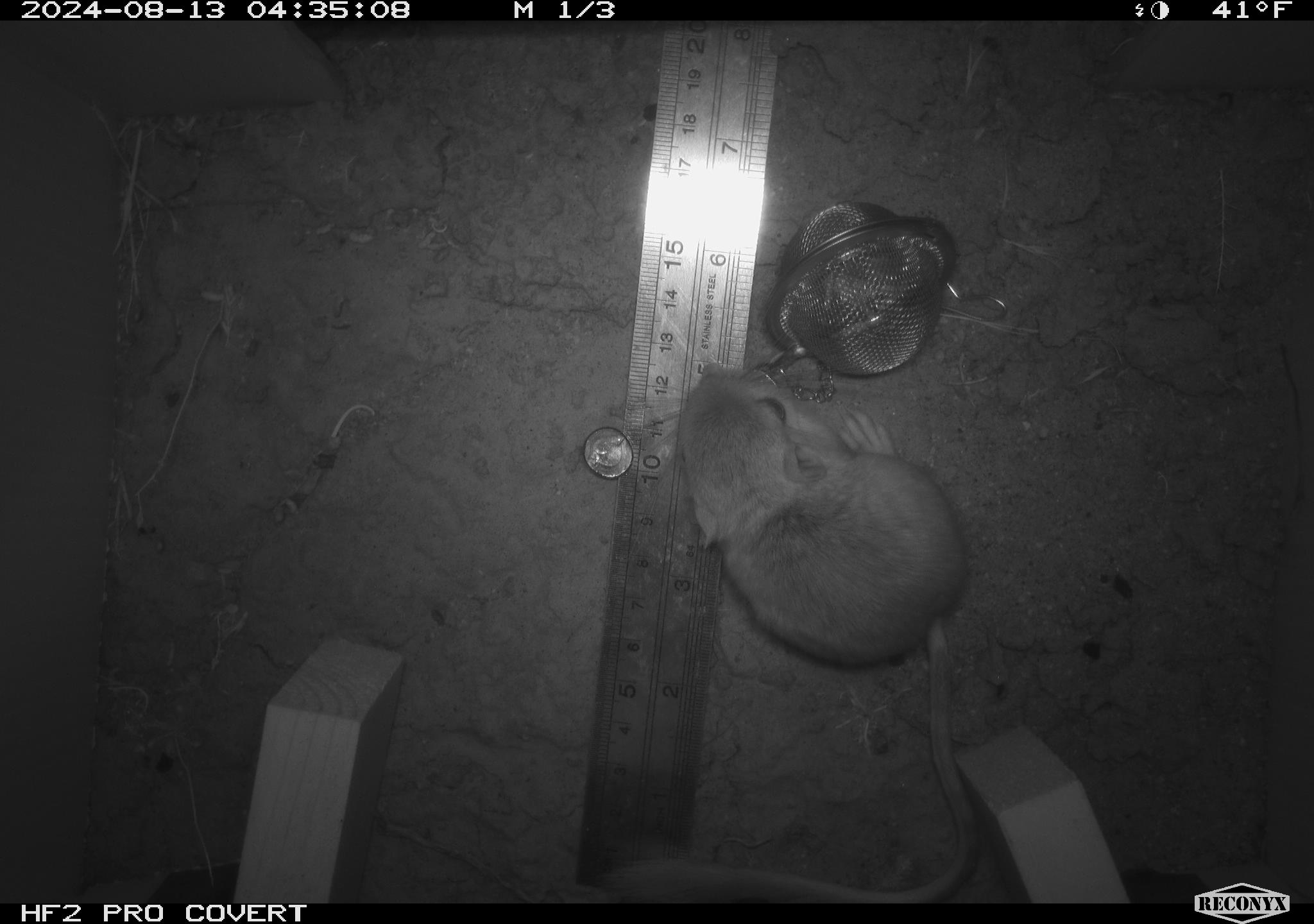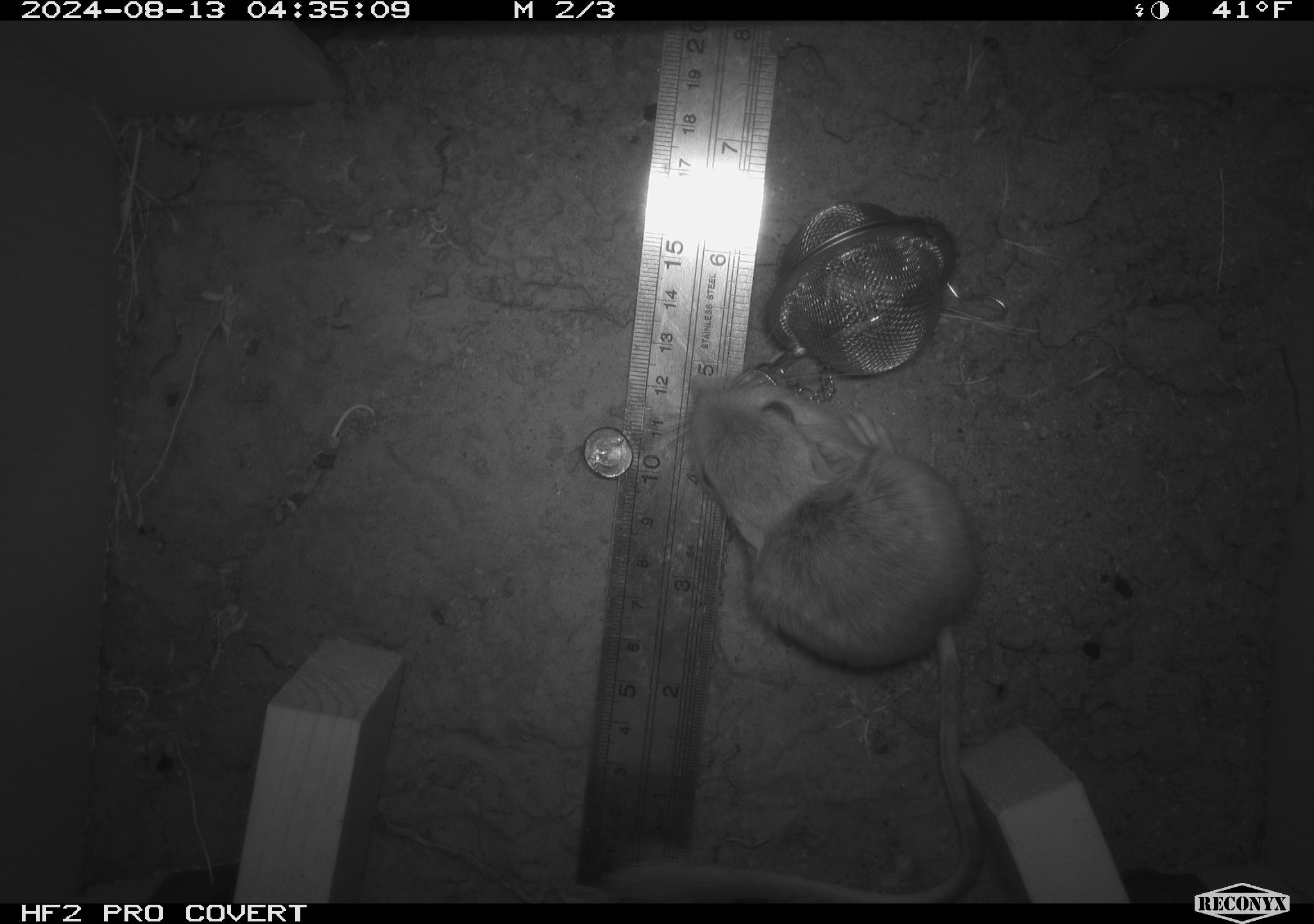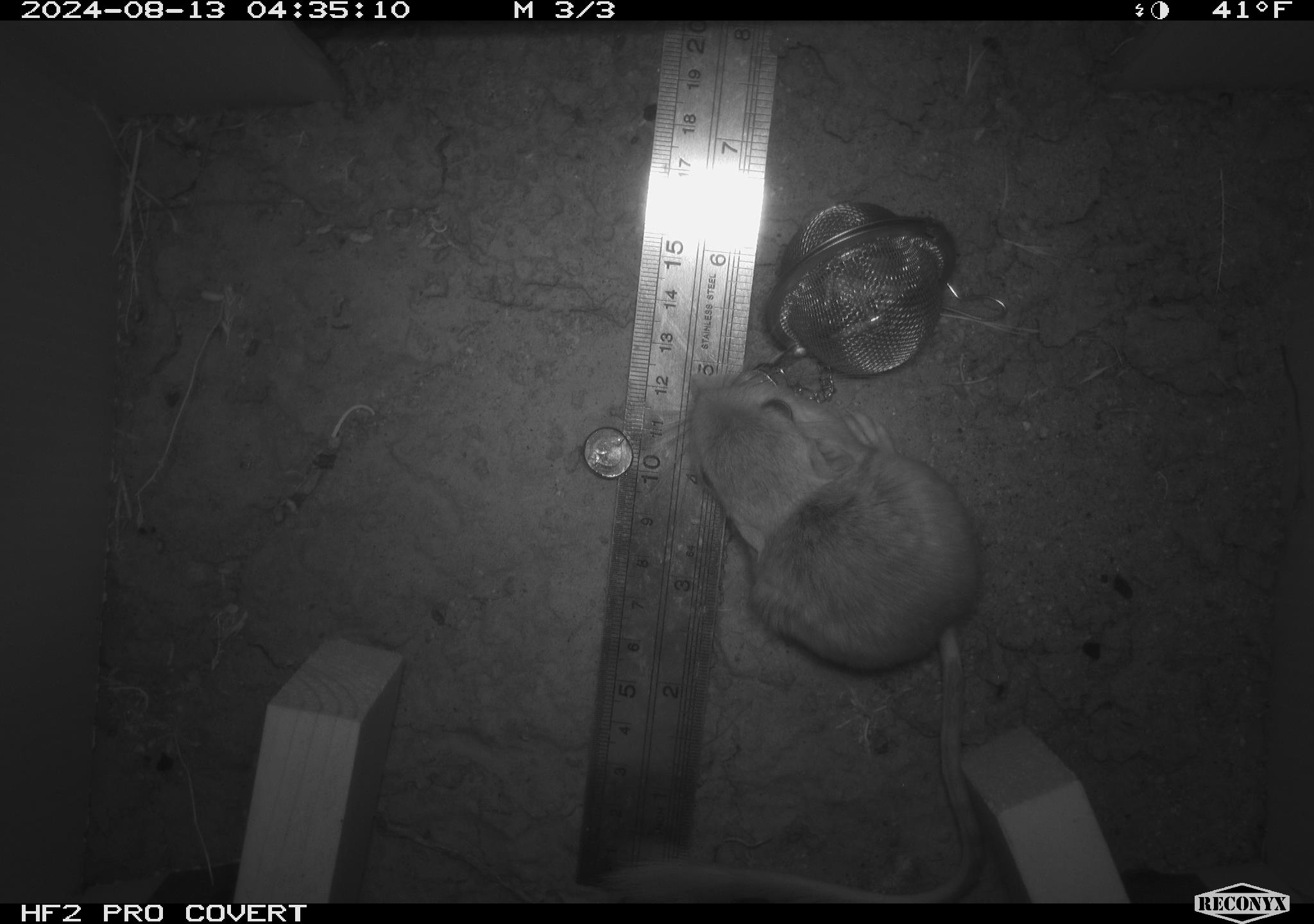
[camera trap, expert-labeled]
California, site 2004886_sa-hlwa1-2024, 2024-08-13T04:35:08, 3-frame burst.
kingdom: Animalia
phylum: Chordata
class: Mammalia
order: Rodentia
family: Heteromyidae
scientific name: Heteromyidae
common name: kangaroo rats and pocket mice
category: heteromyidae family